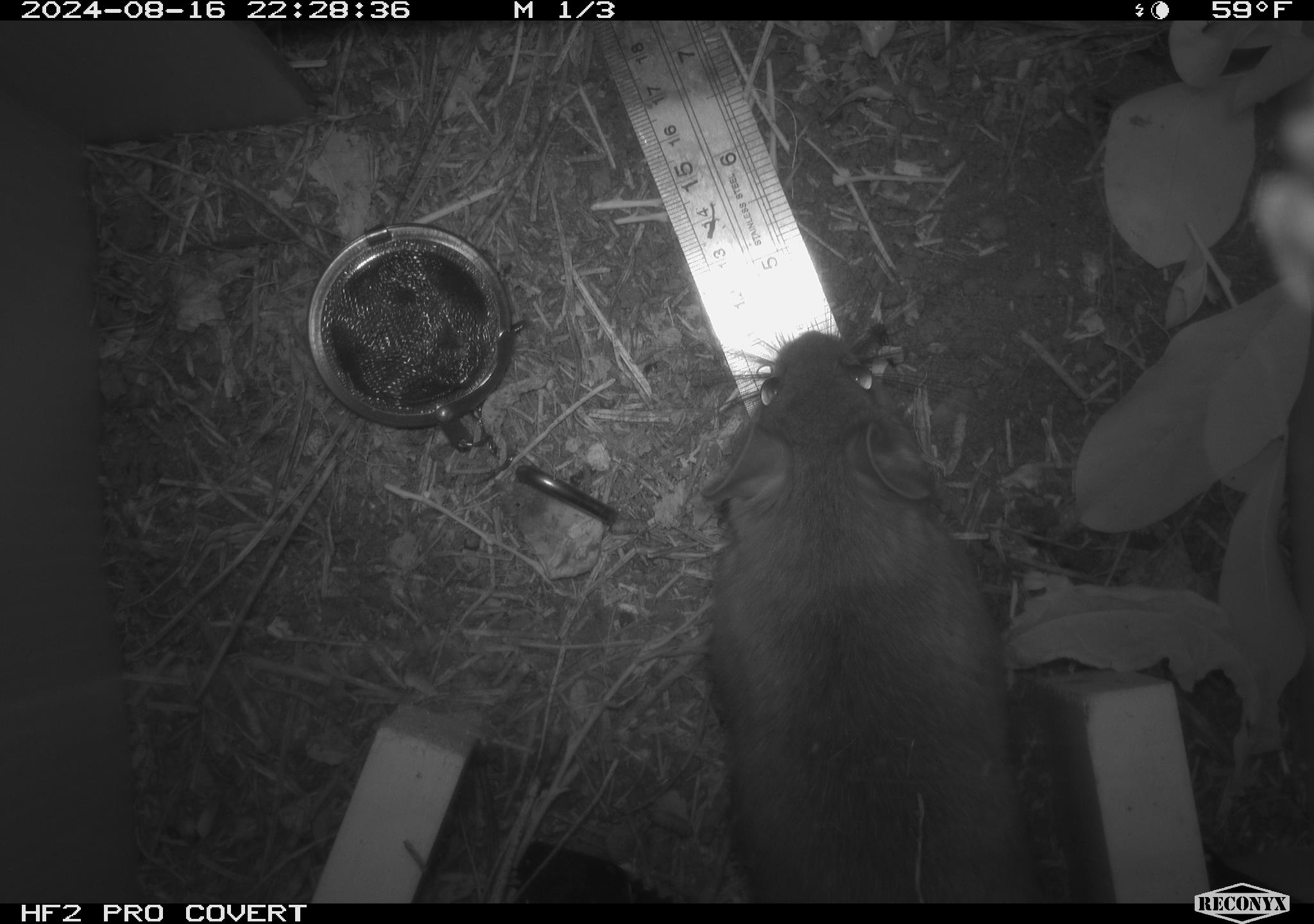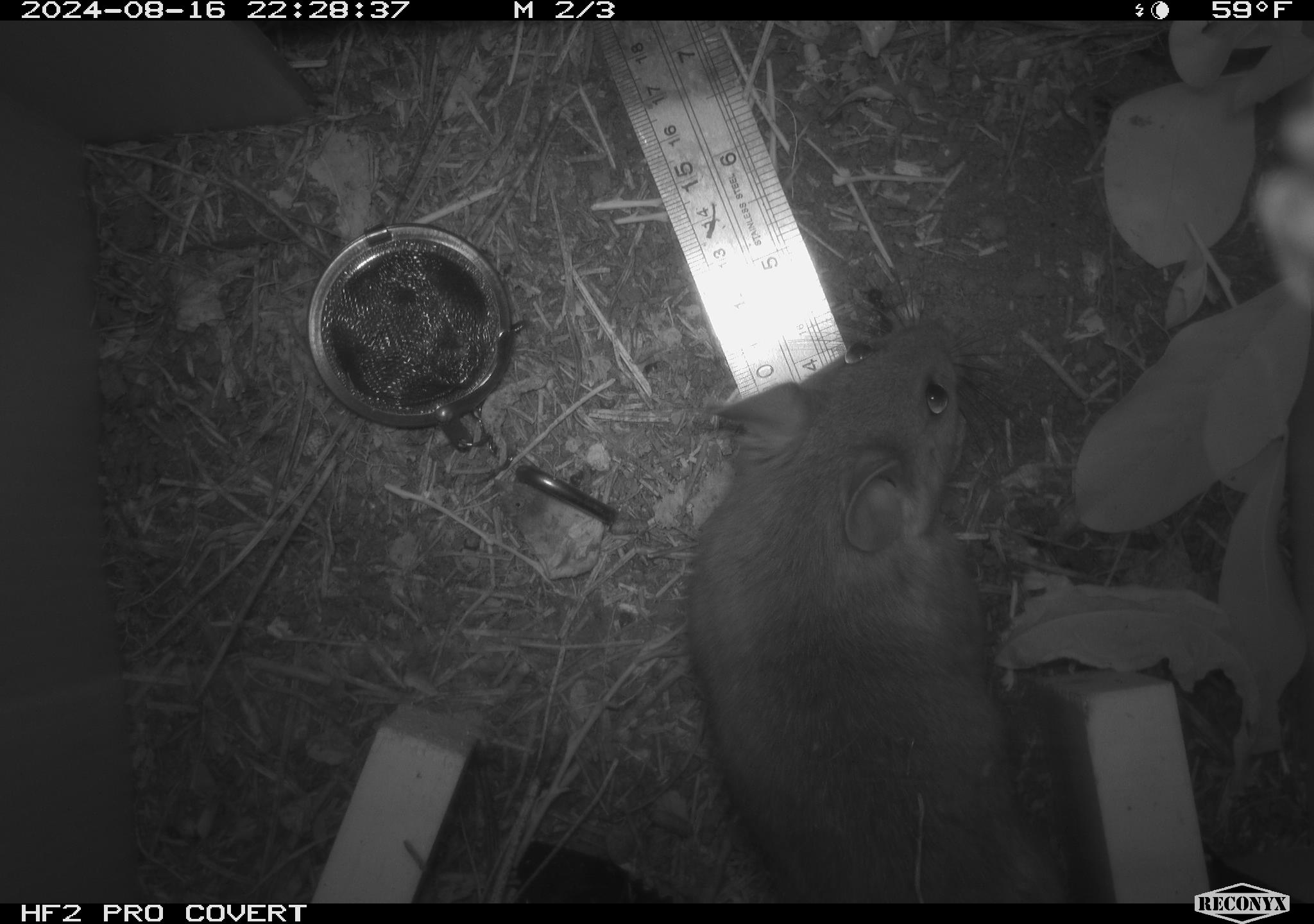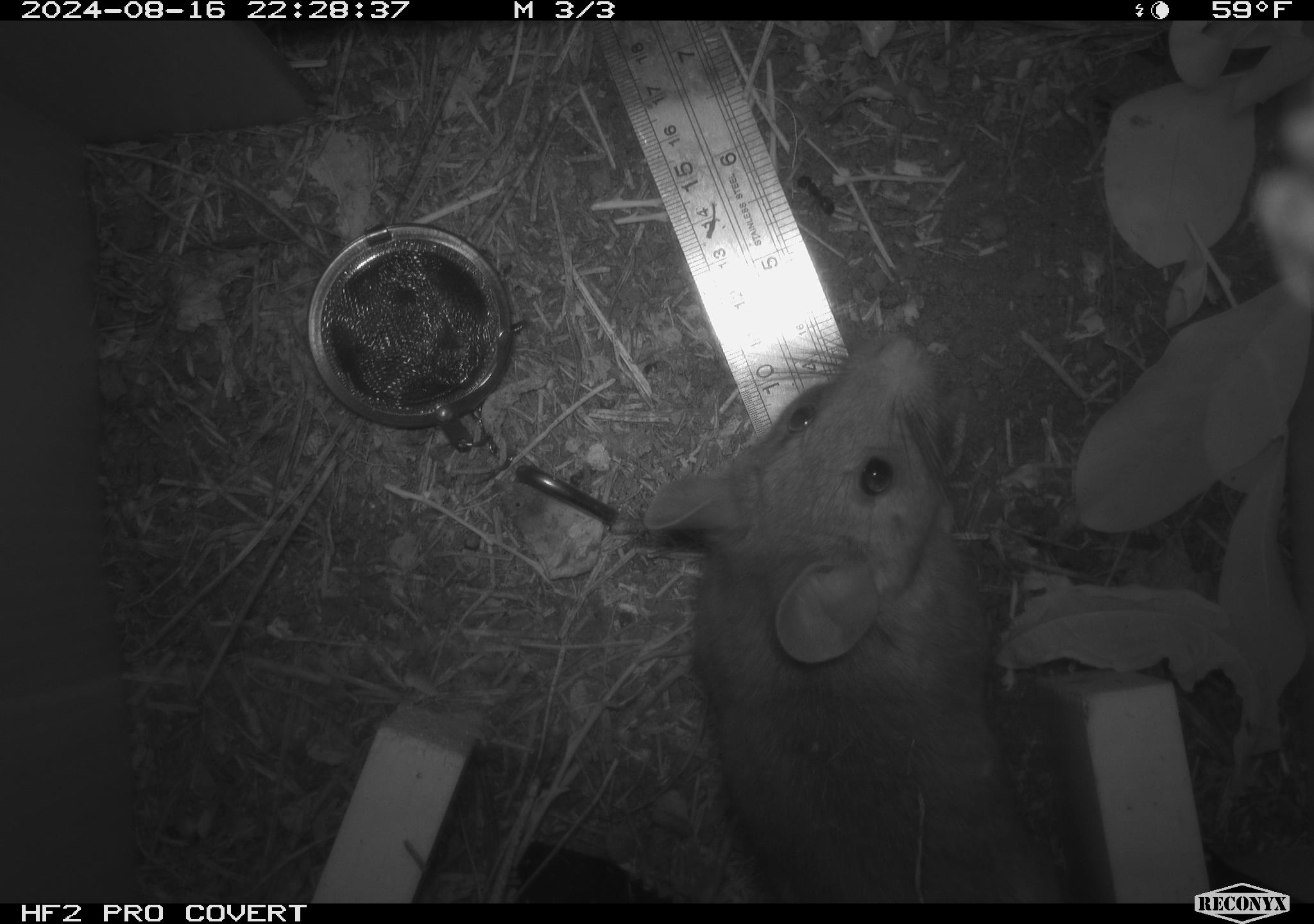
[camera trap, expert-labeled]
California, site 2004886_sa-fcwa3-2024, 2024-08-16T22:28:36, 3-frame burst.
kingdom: Animalia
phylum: Chordata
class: Mammalia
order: Rodentia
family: Cricetidae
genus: Neotoma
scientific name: Neotoma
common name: pack rat or woodrat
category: neotoma species